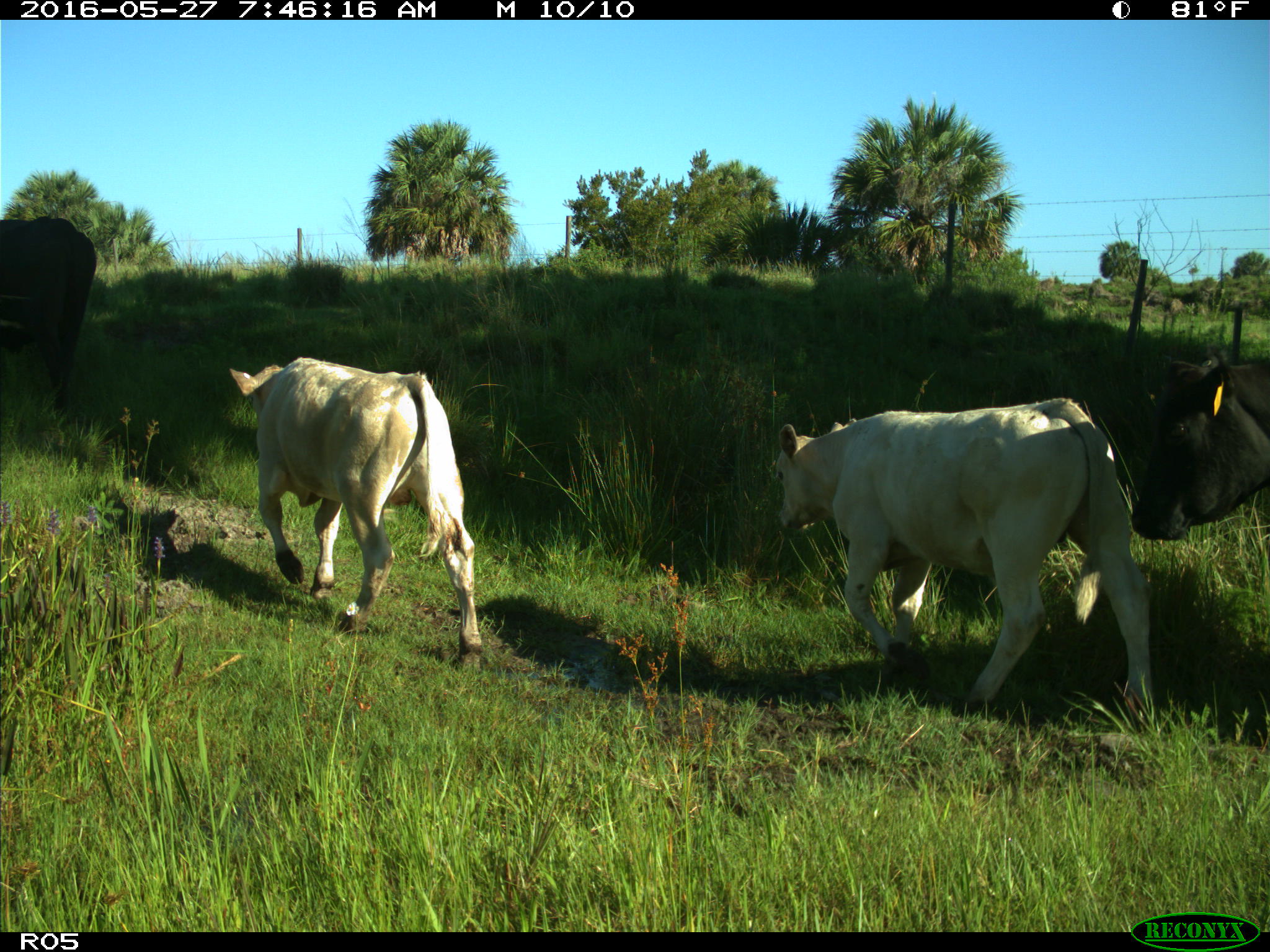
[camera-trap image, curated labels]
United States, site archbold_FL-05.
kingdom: Animalia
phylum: Chordata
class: Mammalia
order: Artiodactyla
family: Bovidae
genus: Bos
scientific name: Bos taurus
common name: domestic cow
Bos taurus (domestic cow).